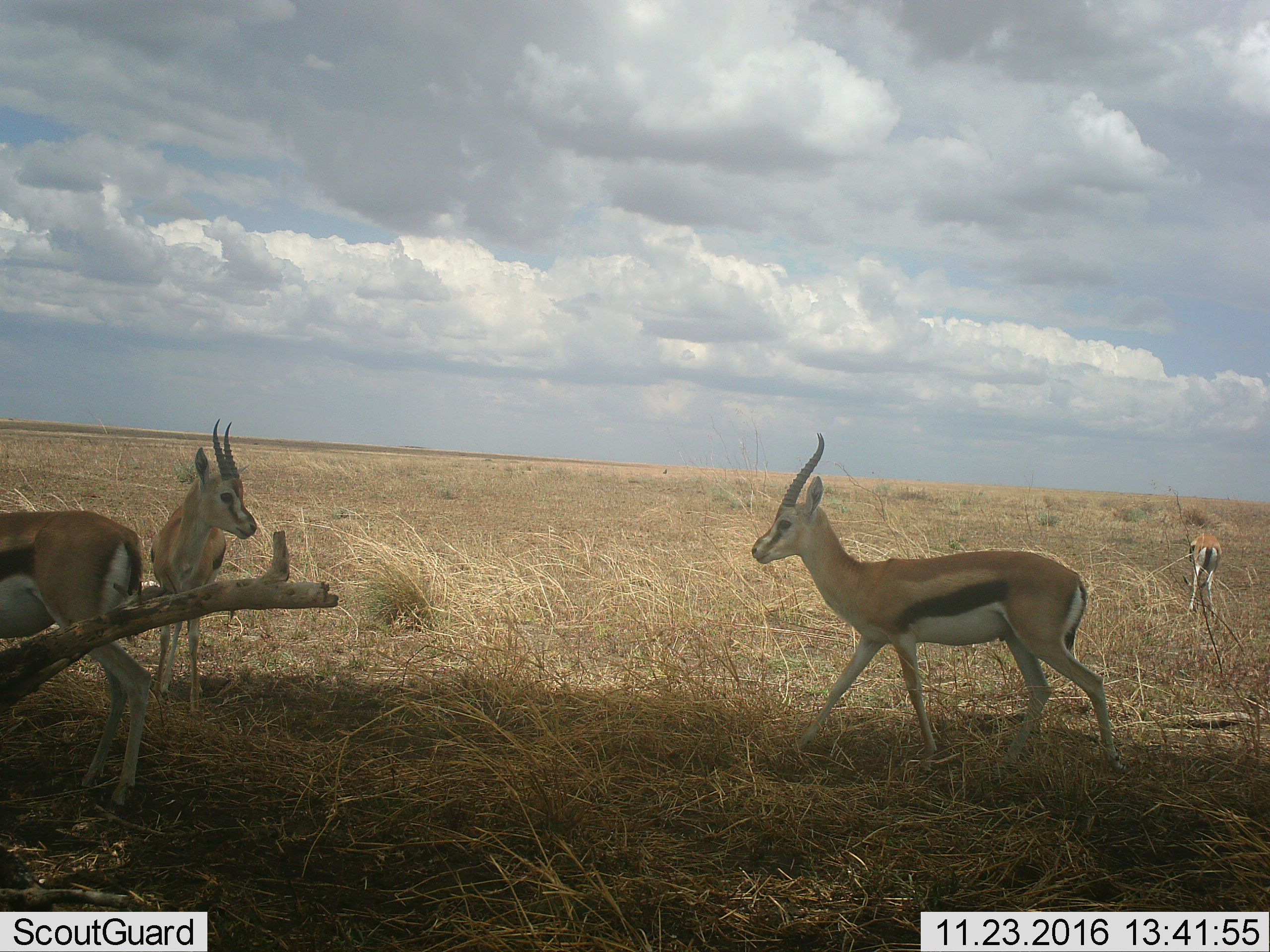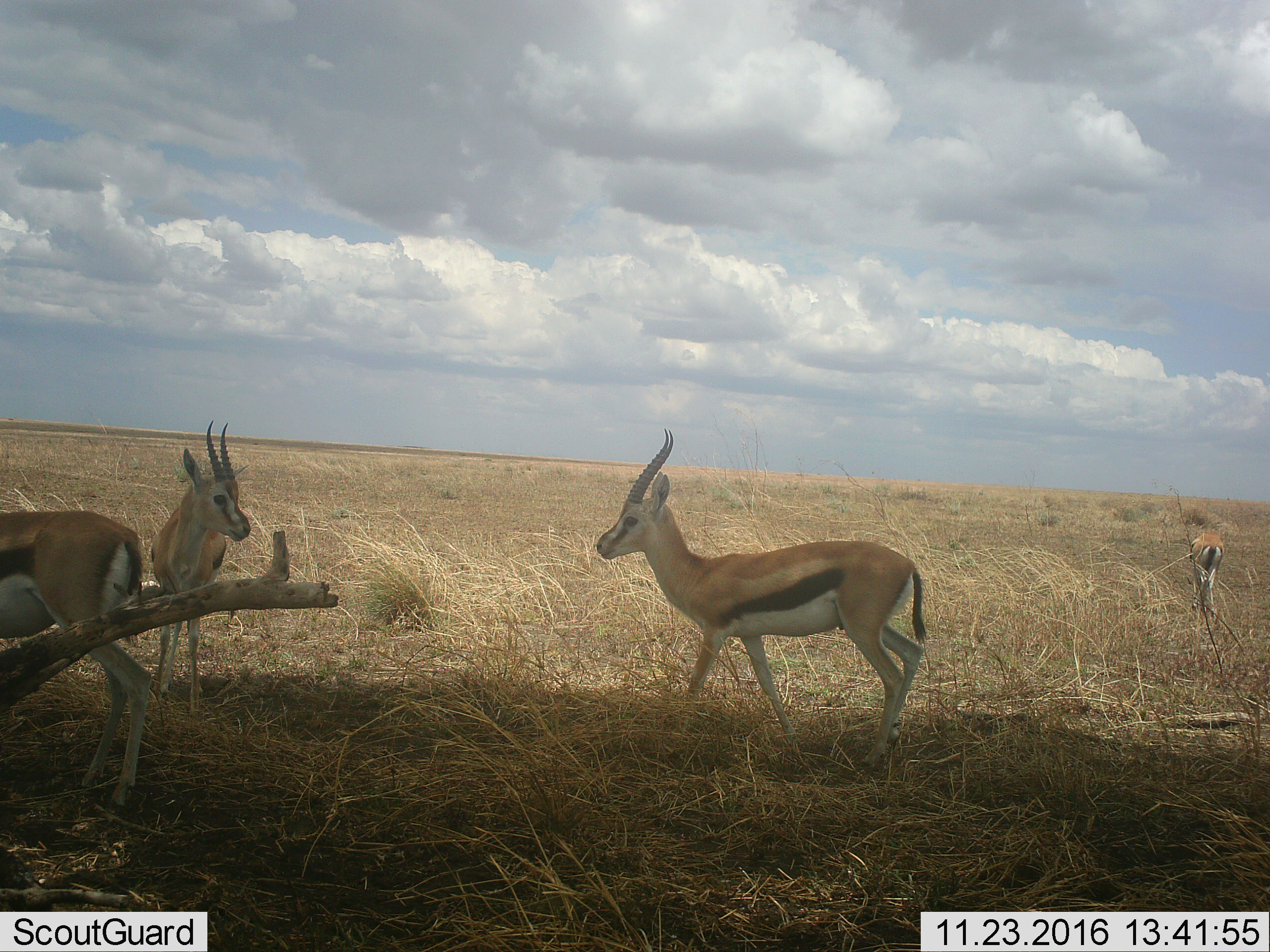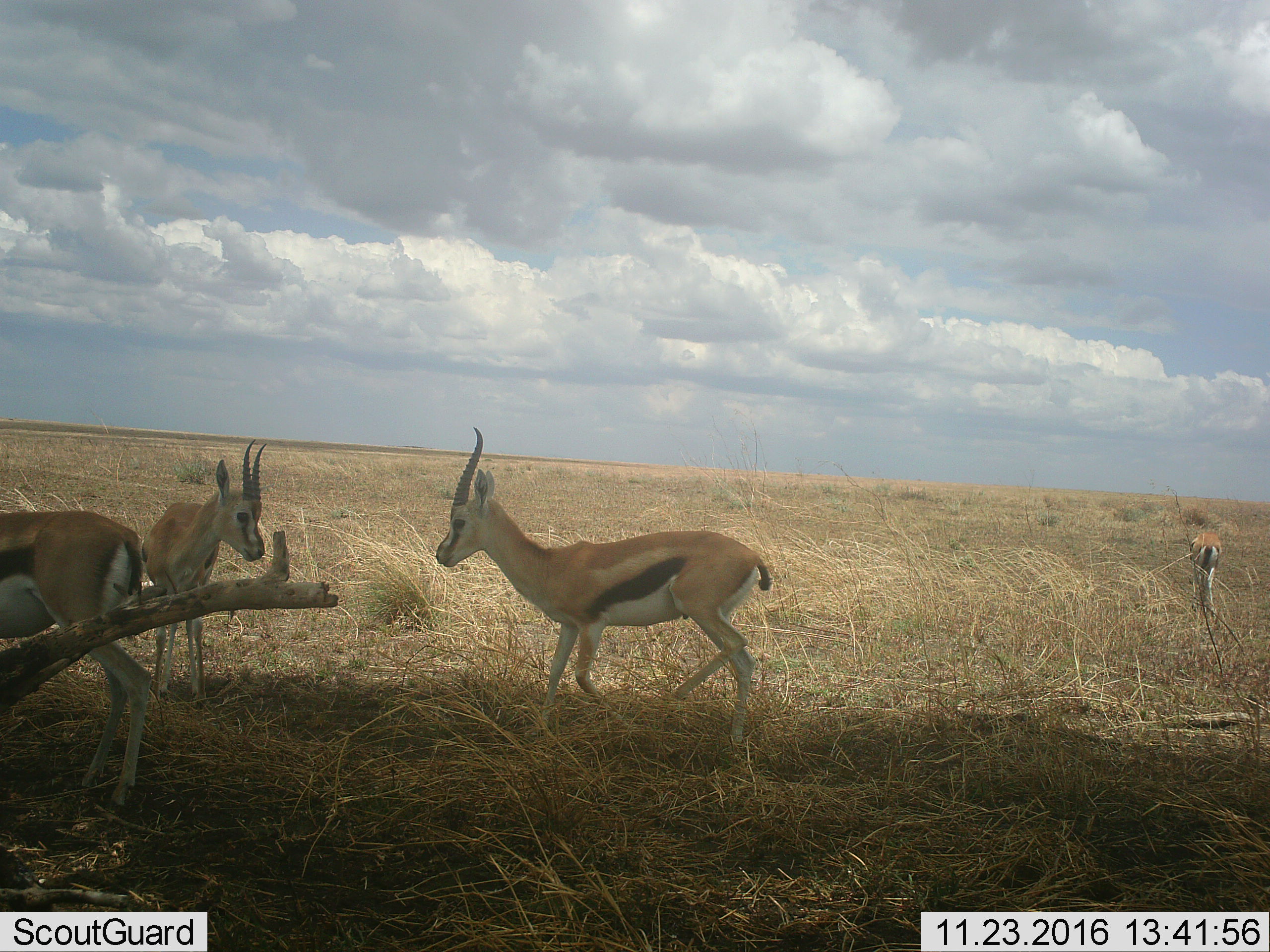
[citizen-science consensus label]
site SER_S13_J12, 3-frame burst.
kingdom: Animalia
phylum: Chordata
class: Mammalia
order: Artiodactyla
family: Bovidae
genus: Eudorcas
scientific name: Eudorcas thomsonii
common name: thomson's gazelle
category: gazellethomsons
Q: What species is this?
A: Gazellethomsons (thomson's gazelle) (Eudorcas thomsonii).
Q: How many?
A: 4.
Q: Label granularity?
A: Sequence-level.